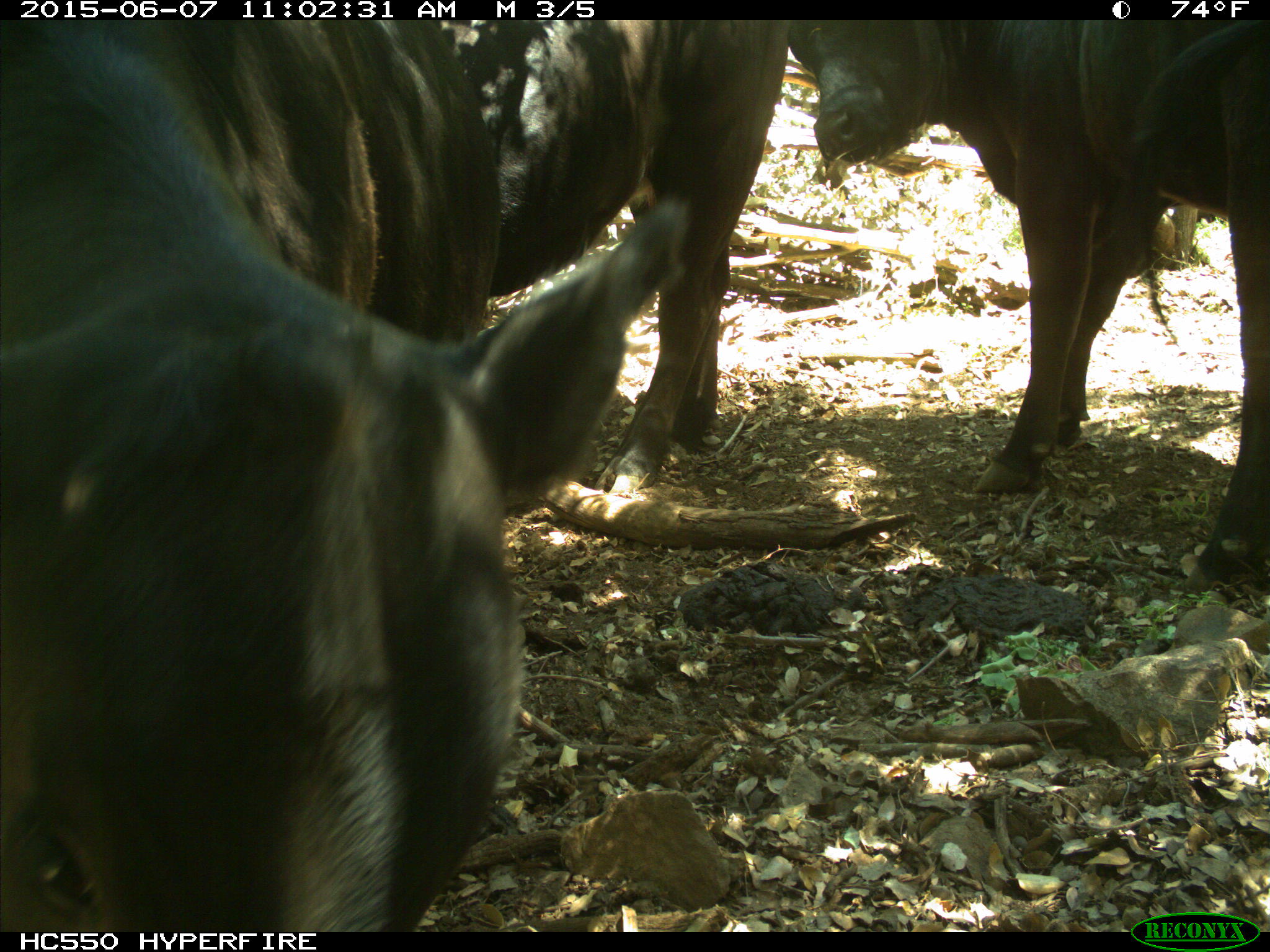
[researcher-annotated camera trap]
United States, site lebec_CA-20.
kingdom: Animalia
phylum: Chordata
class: Mammalia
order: Artiodactyla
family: Bovidae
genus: Bos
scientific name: Bos taurus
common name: domestic cow